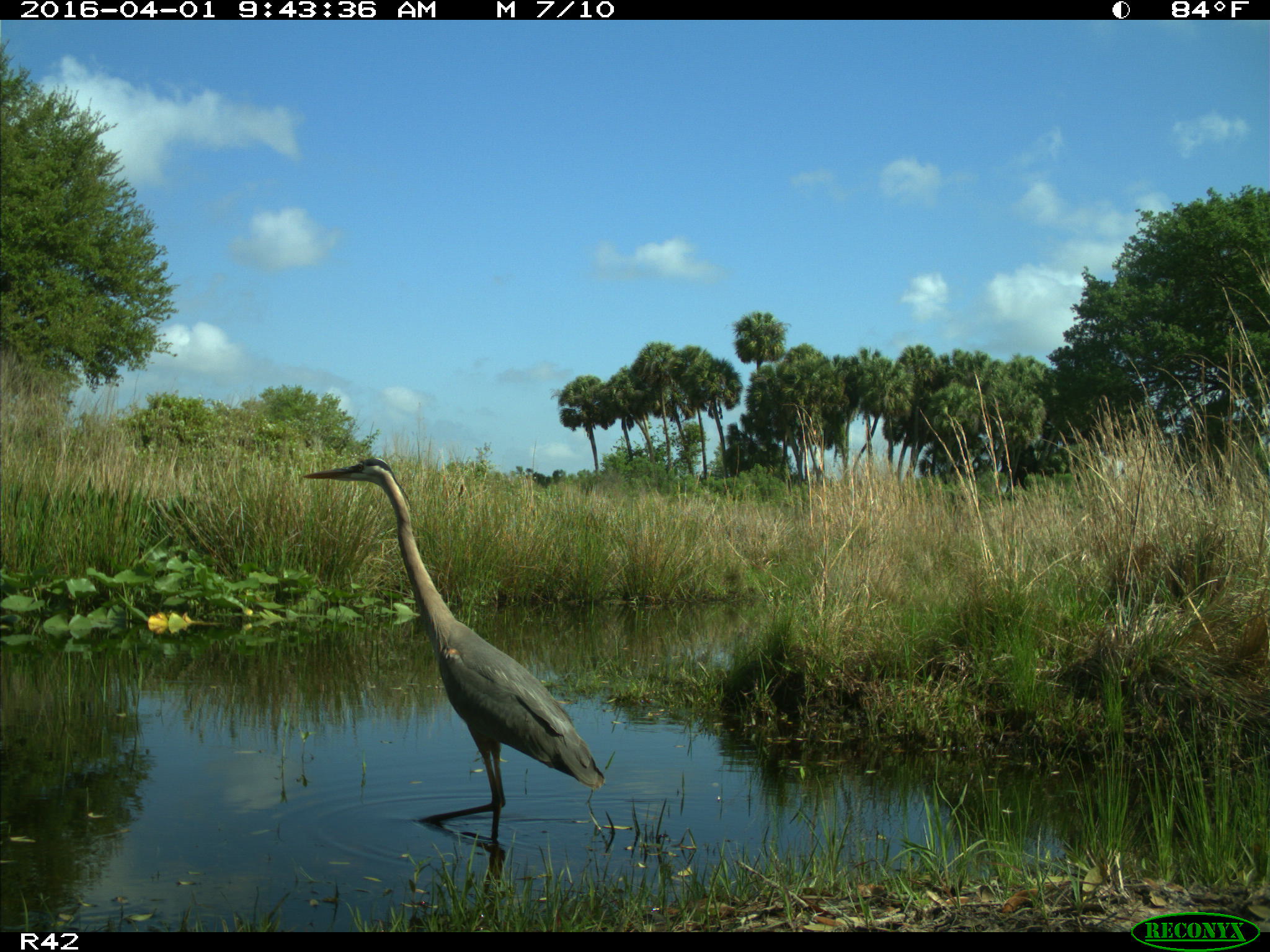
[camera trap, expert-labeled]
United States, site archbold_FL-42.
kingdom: Animalia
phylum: Chordata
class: Aves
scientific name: Aves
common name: birds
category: unidentified bird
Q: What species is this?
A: Unidentified bird (birds) (Aves).